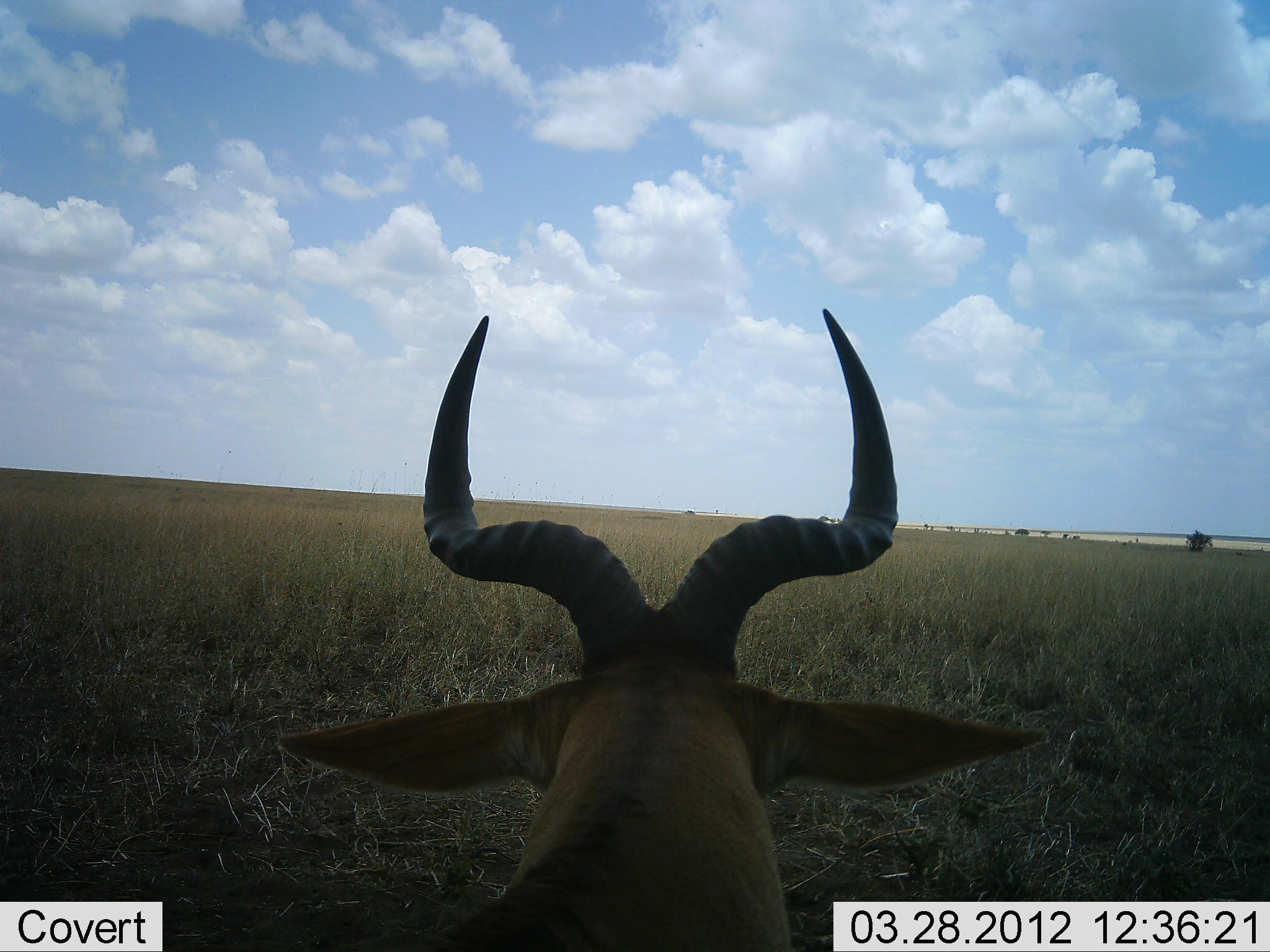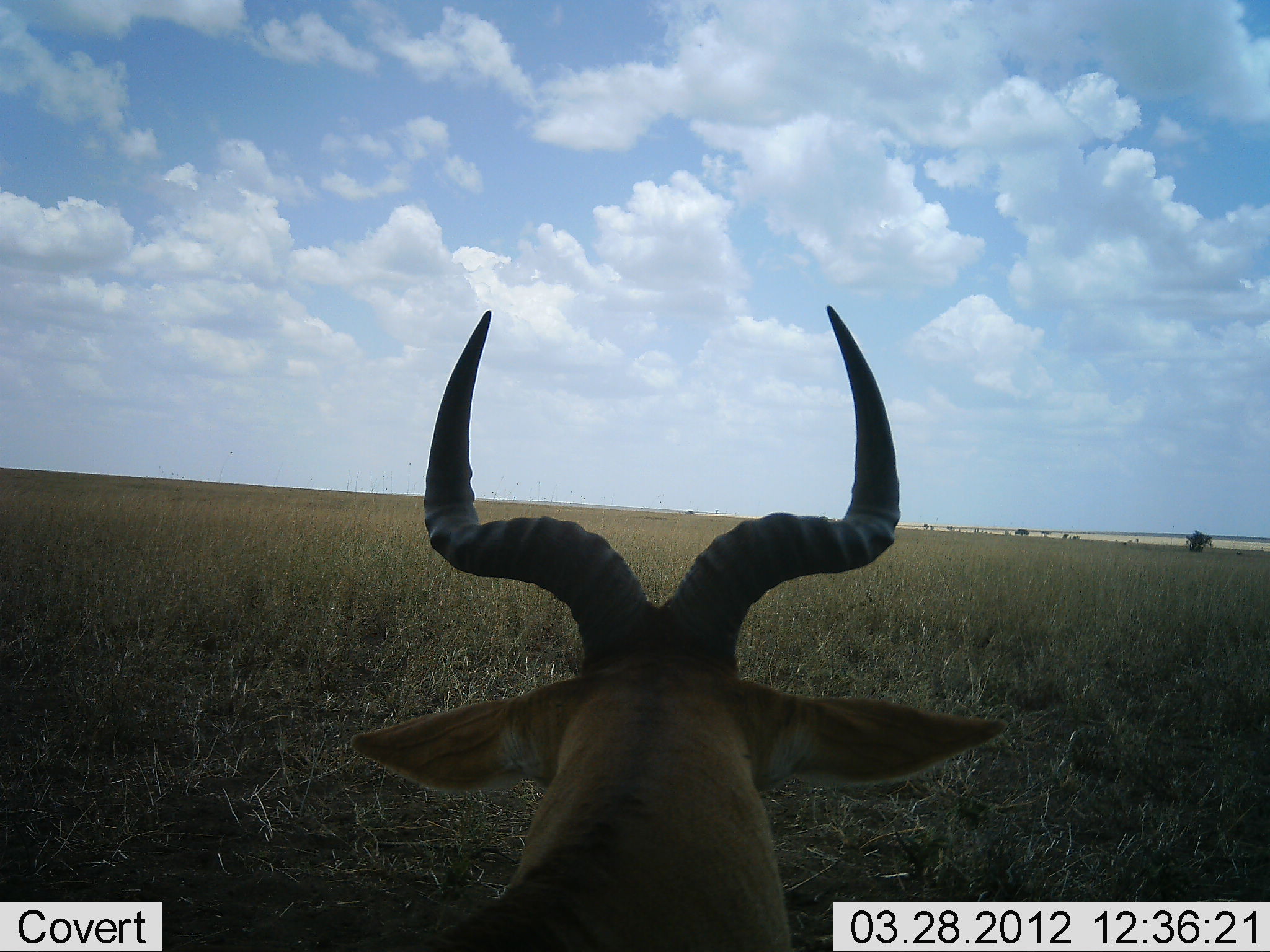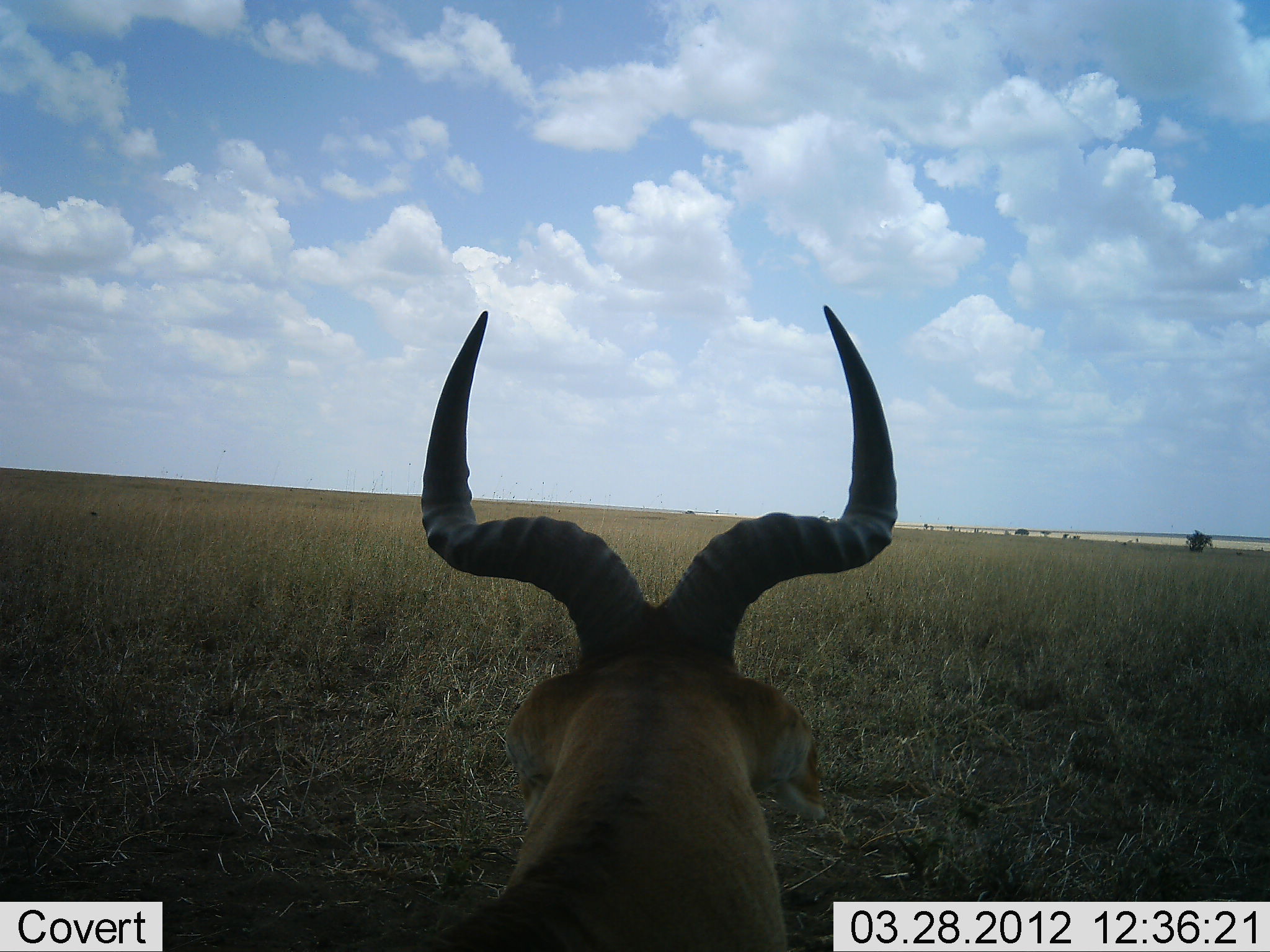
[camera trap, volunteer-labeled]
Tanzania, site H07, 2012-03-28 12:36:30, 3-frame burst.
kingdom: Animalia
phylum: Chordata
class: Mammalia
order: Artiodactyla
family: Bovidae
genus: Alcelaphus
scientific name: Alcelaphus buselaphus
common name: hartebeest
Hartebeest (Alcelaphus buselaphus), count 1. Behavior (volunteer vote fractions): standing 56%, resting 44%, moving 0%, interacting 0%. Young present (vote fraction): 0%. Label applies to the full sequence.